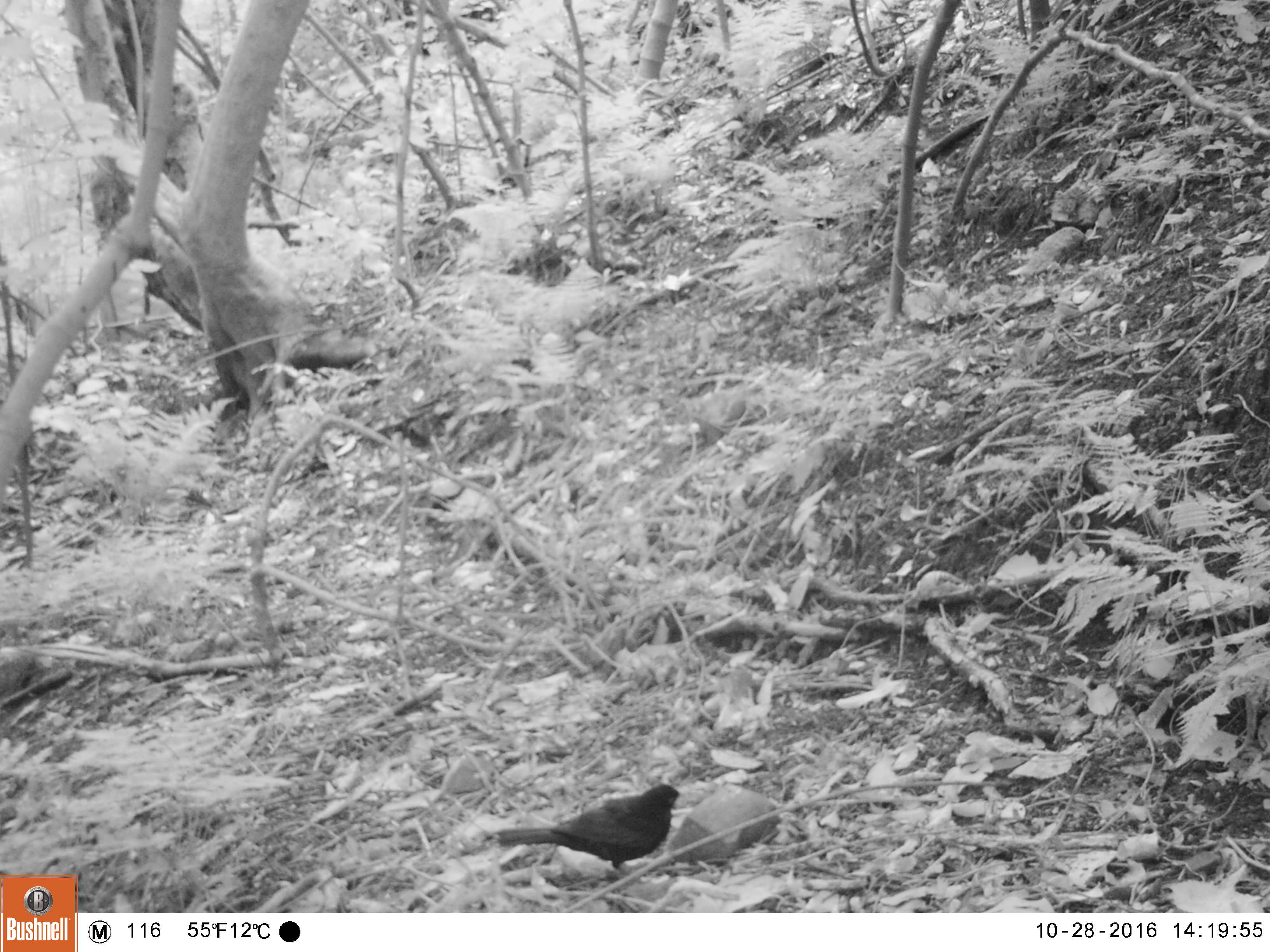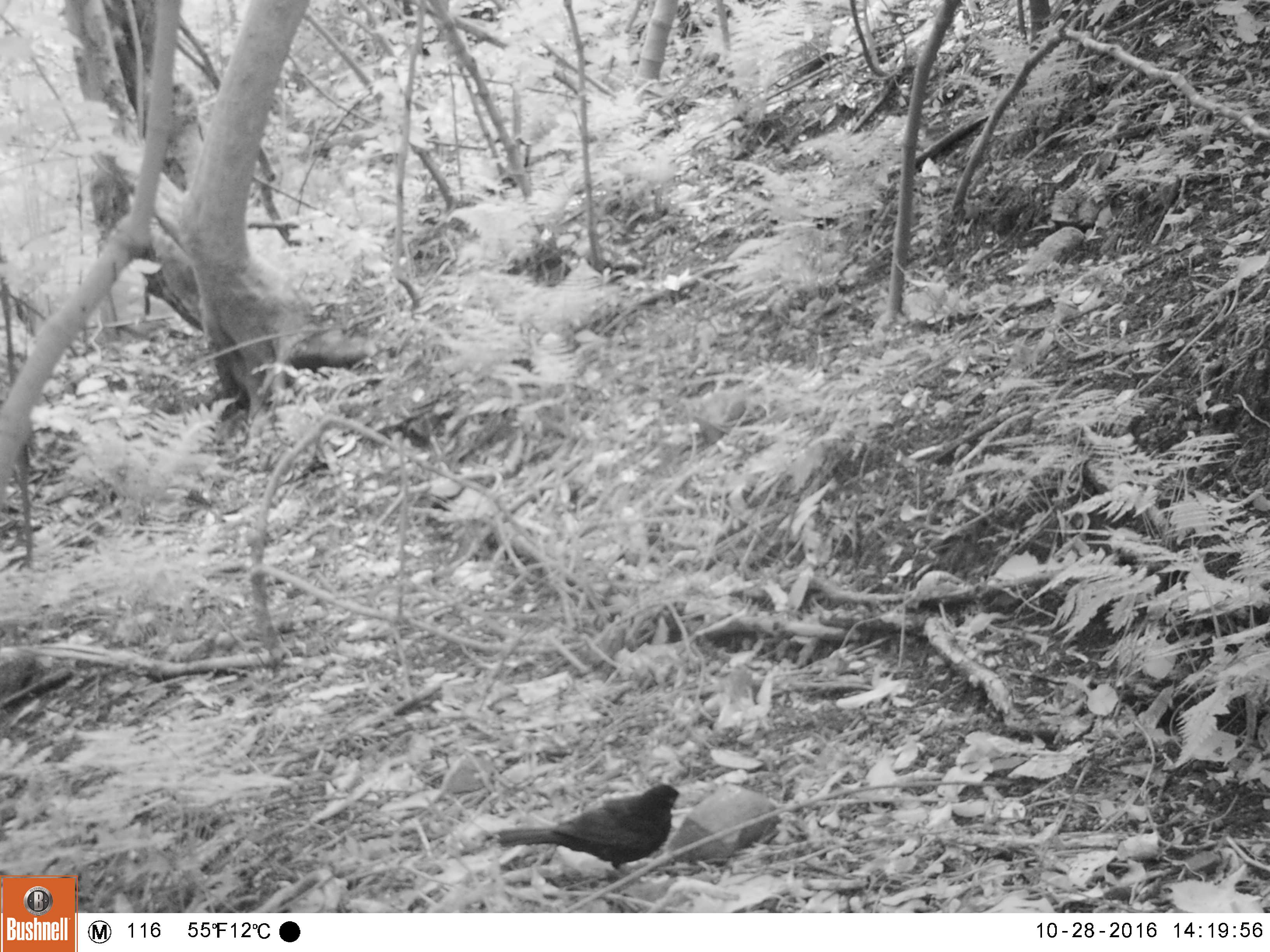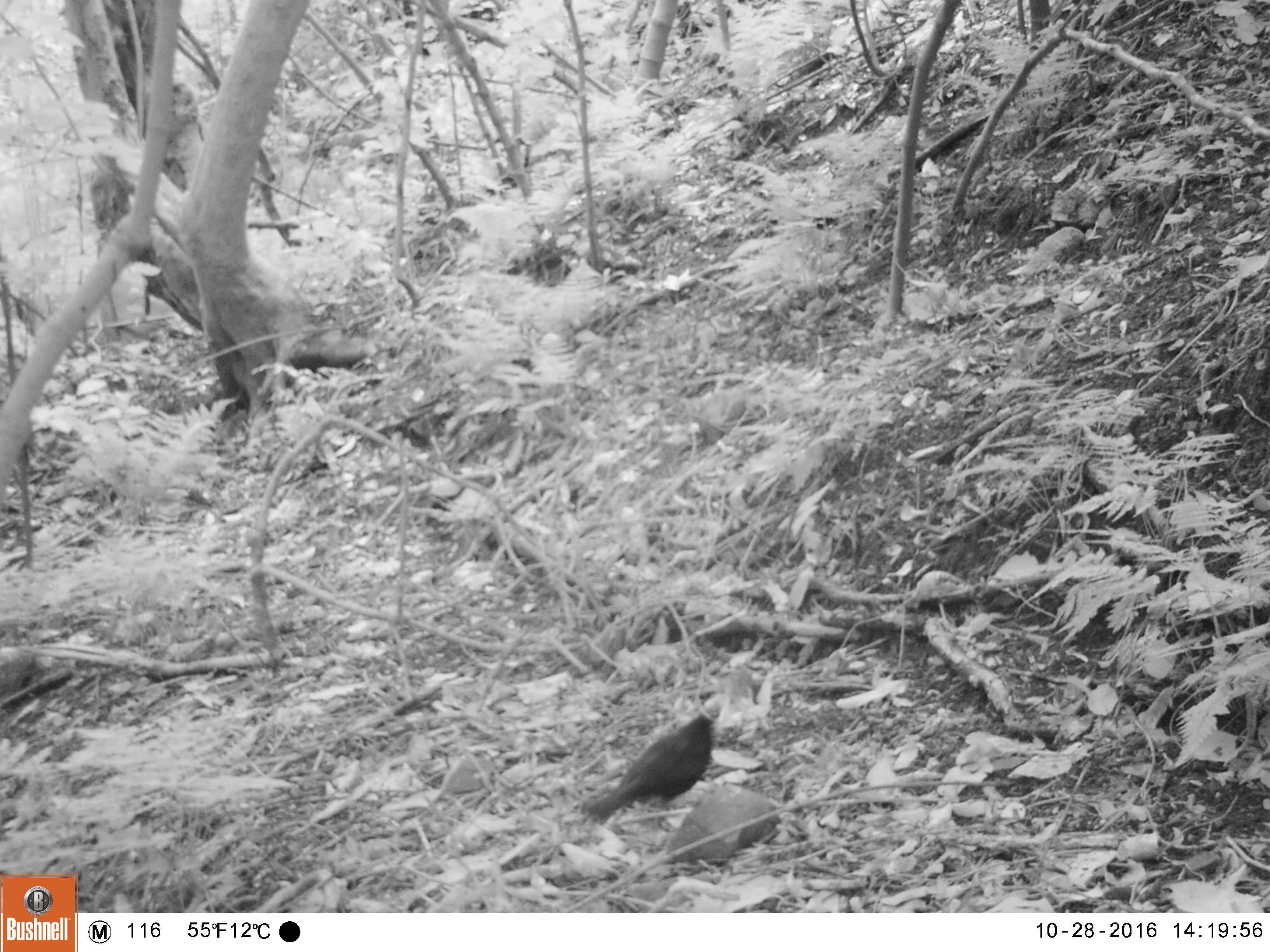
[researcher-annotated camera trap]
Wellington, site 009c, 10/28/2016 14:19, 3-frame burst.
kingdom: Animalia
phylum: Chordata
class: Aves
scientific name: Aves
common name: bird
Bird (Aves).